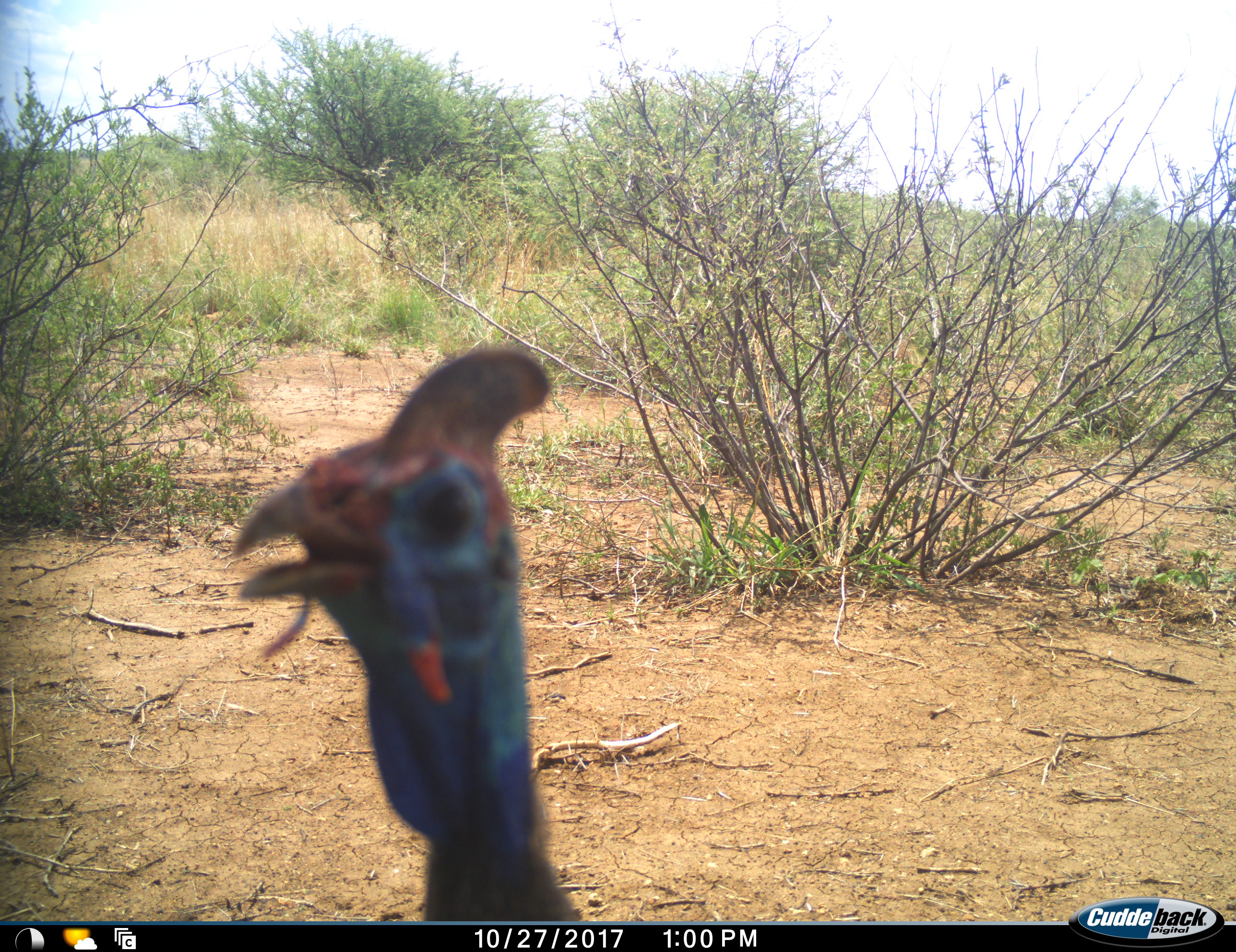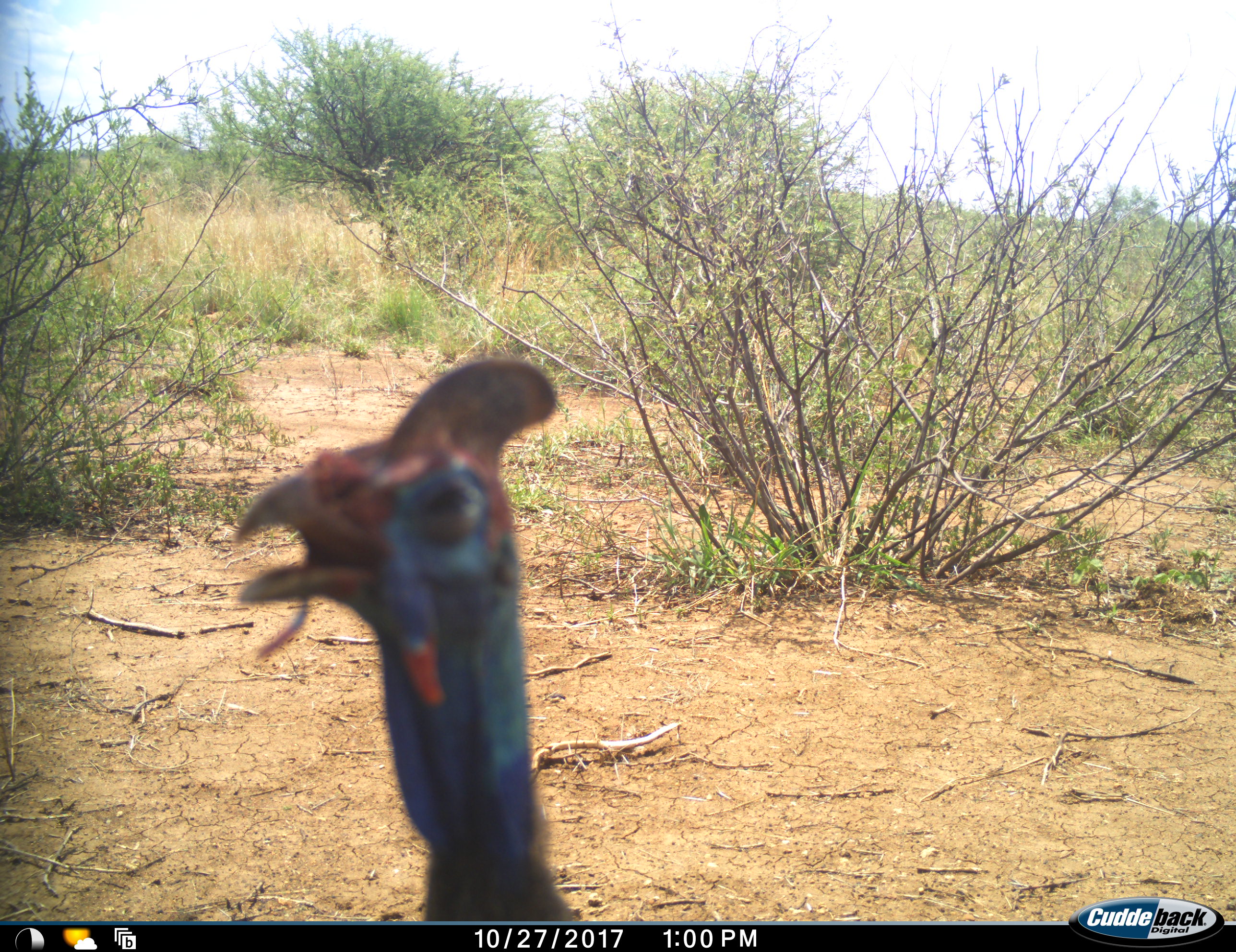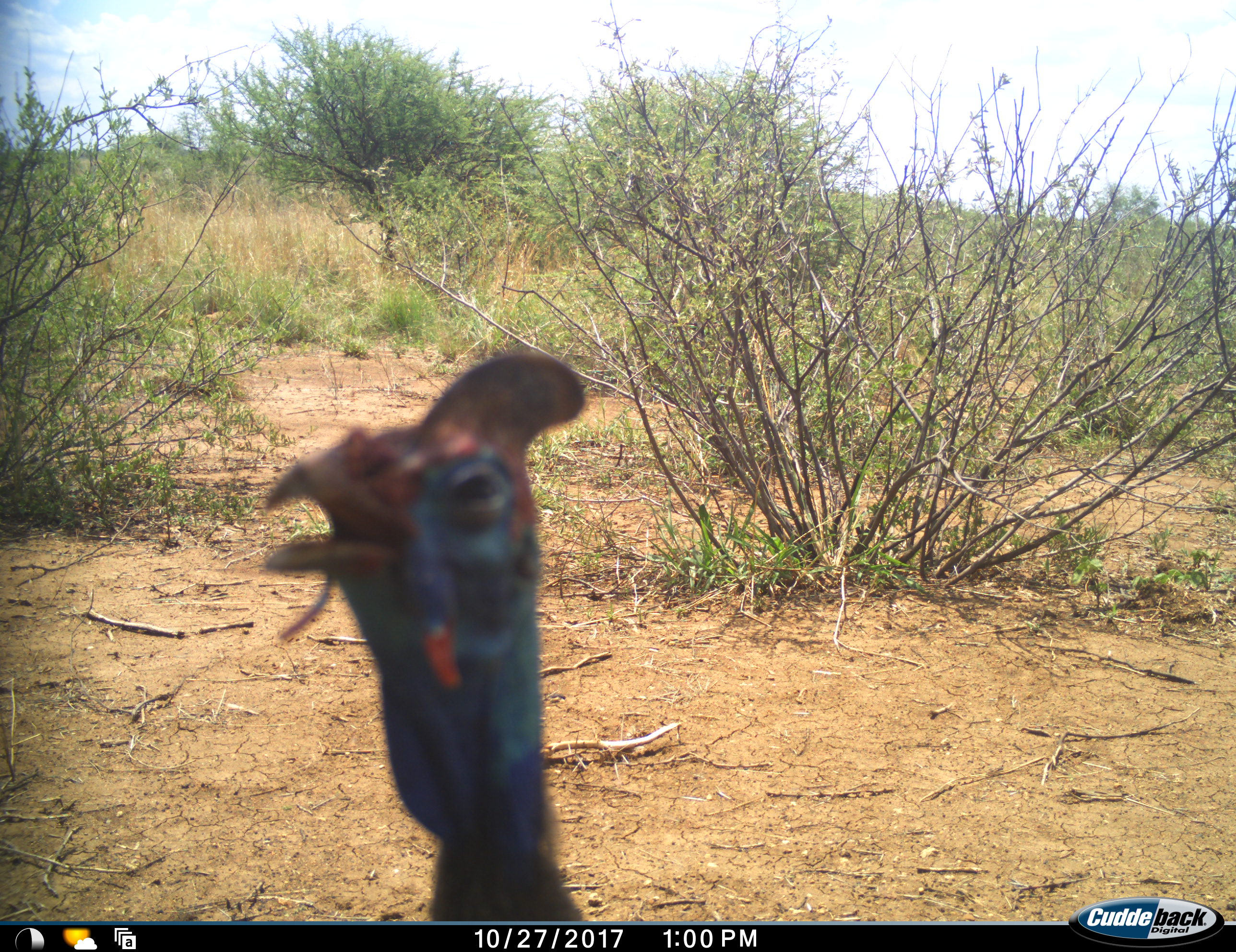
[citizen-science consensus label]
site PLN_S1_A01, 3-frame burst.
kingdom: Animalia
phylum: Chordata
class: Aves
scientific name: Aves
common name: bird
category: birdother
Birdother (bird) (Aves), count 1. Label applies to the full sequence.